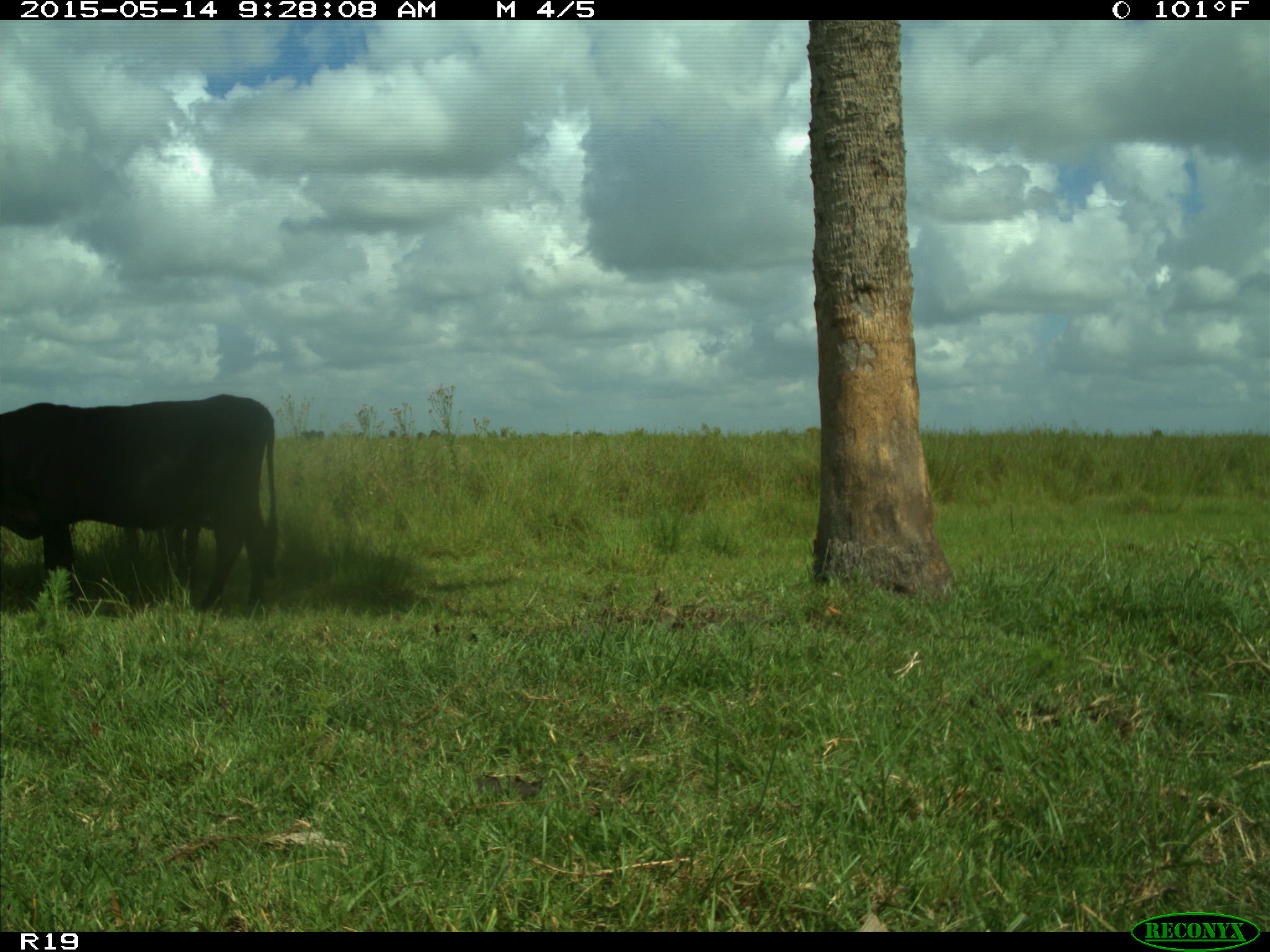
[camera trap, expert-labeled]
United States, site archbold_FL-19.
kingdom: Animalia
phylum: Chordata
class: Mammalia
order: Artiodactyla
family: Bovidae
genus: Bos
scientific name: Bos taurus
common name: domestic cow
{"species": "Bos taurus (domestic cow)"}